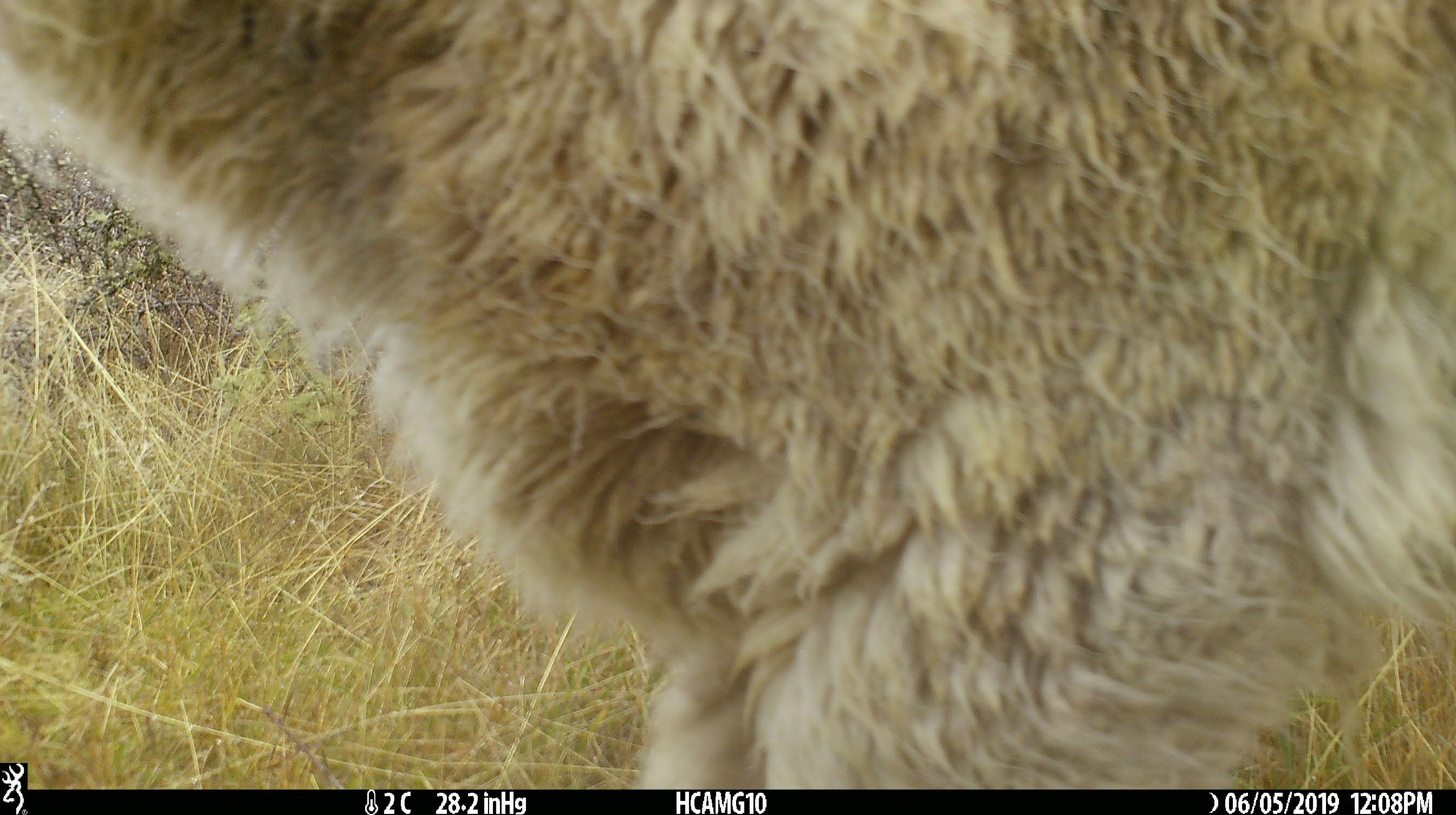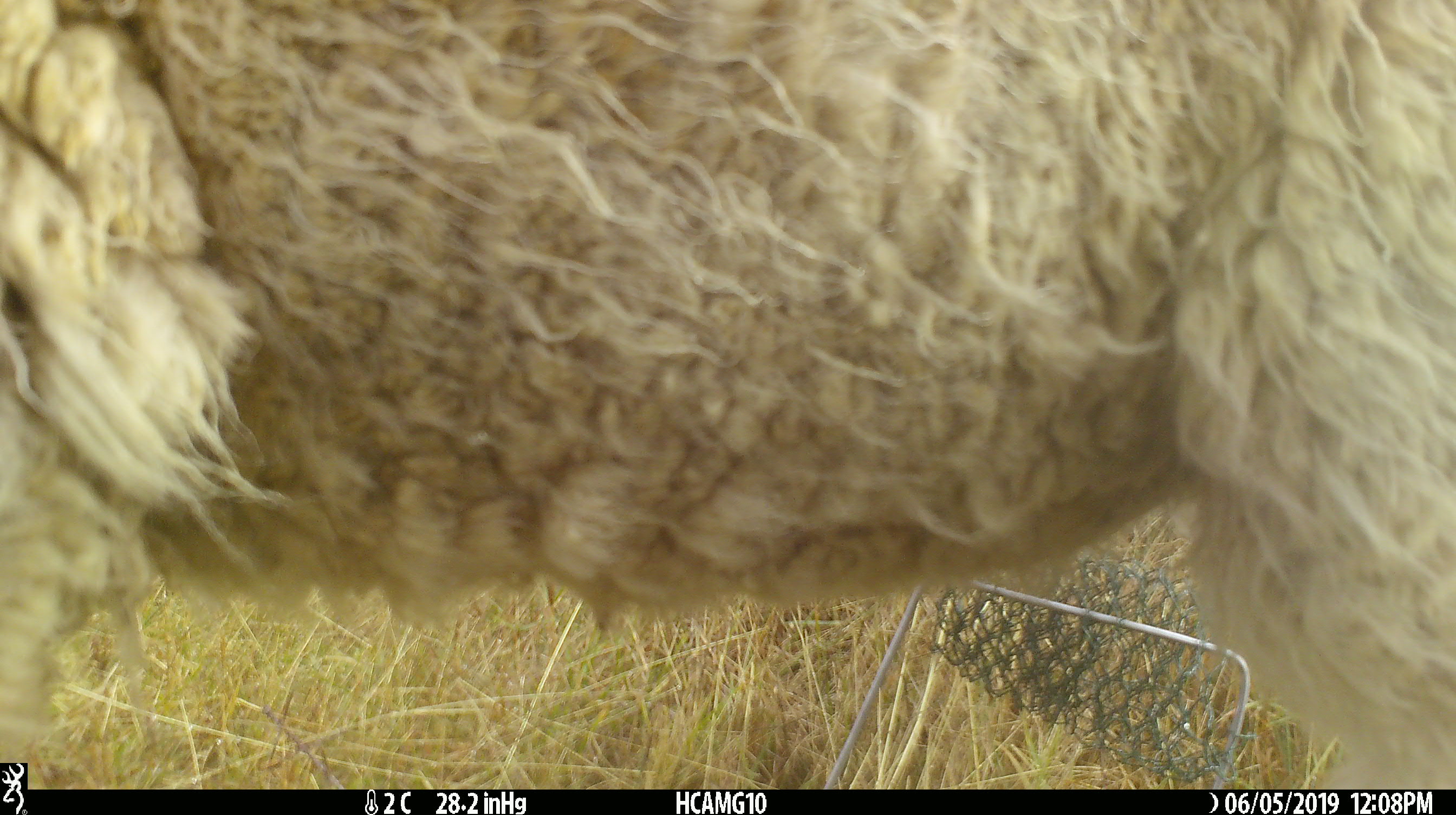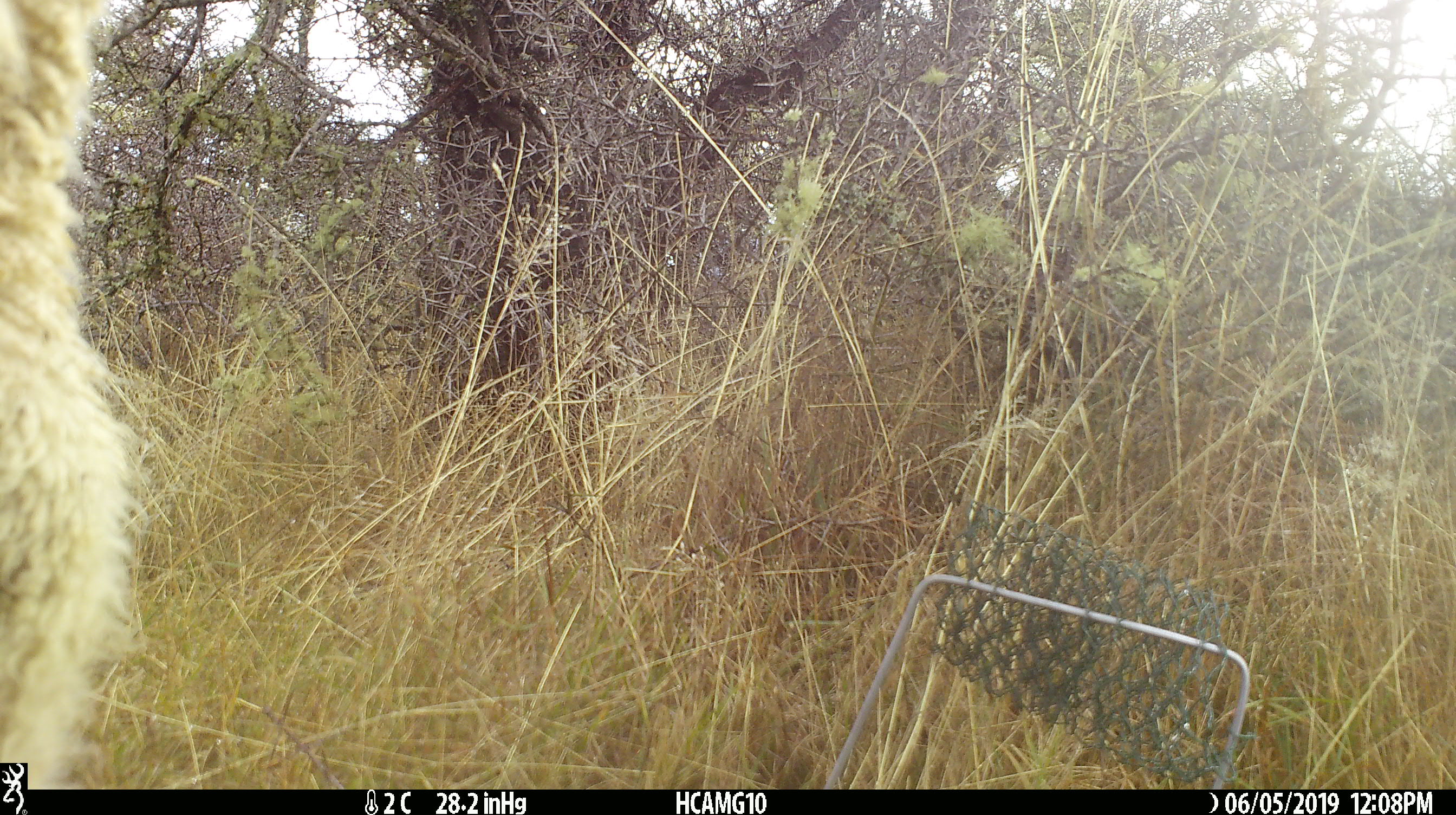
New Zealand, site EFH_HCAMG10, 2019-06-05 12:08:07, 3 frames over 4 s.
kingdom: Animalia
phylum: Chordata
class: Mammalia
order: Artiodactyla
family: Bovidae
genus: Ovis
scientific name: Ovis aries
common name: domestic sheep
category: sheep